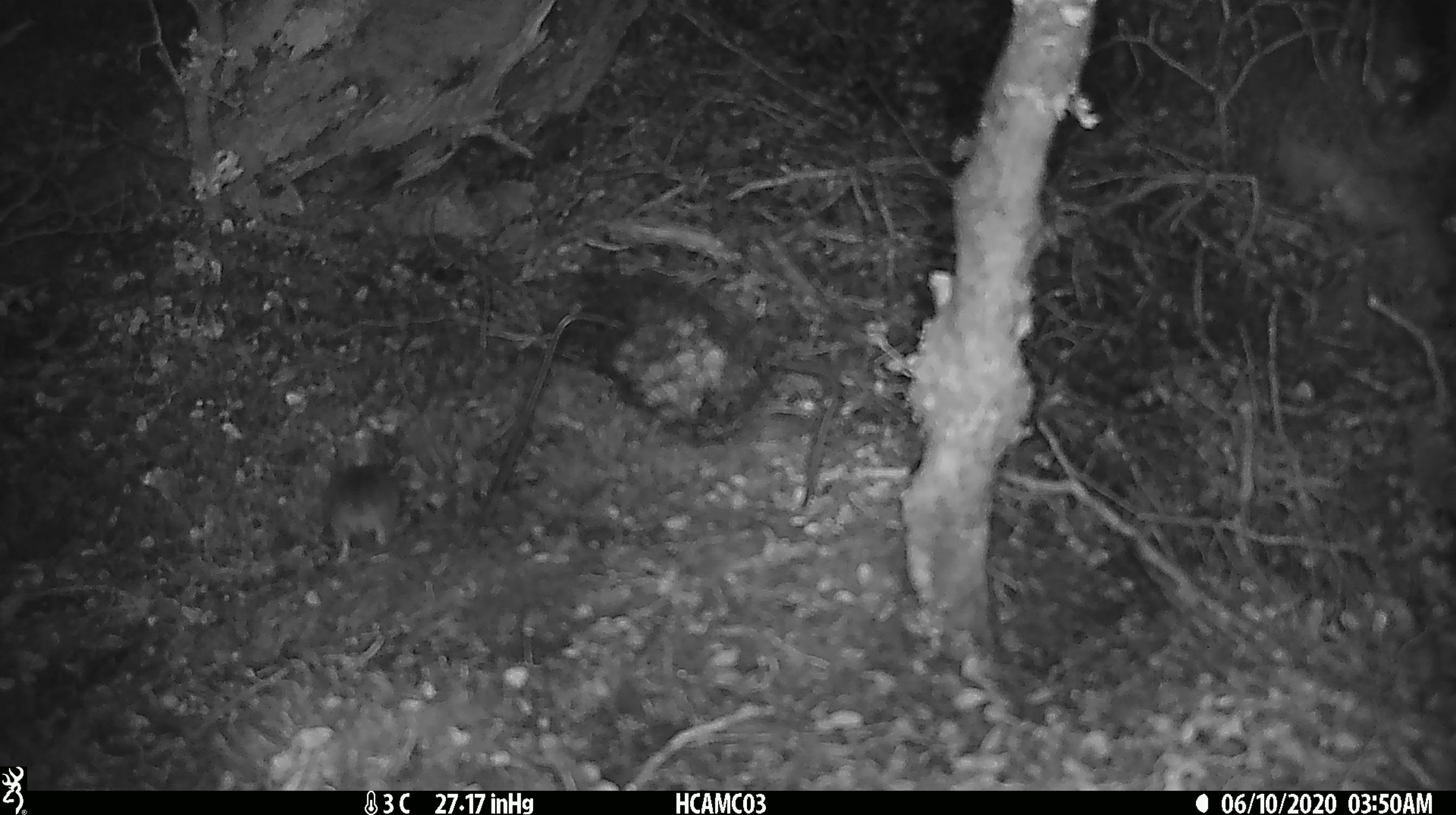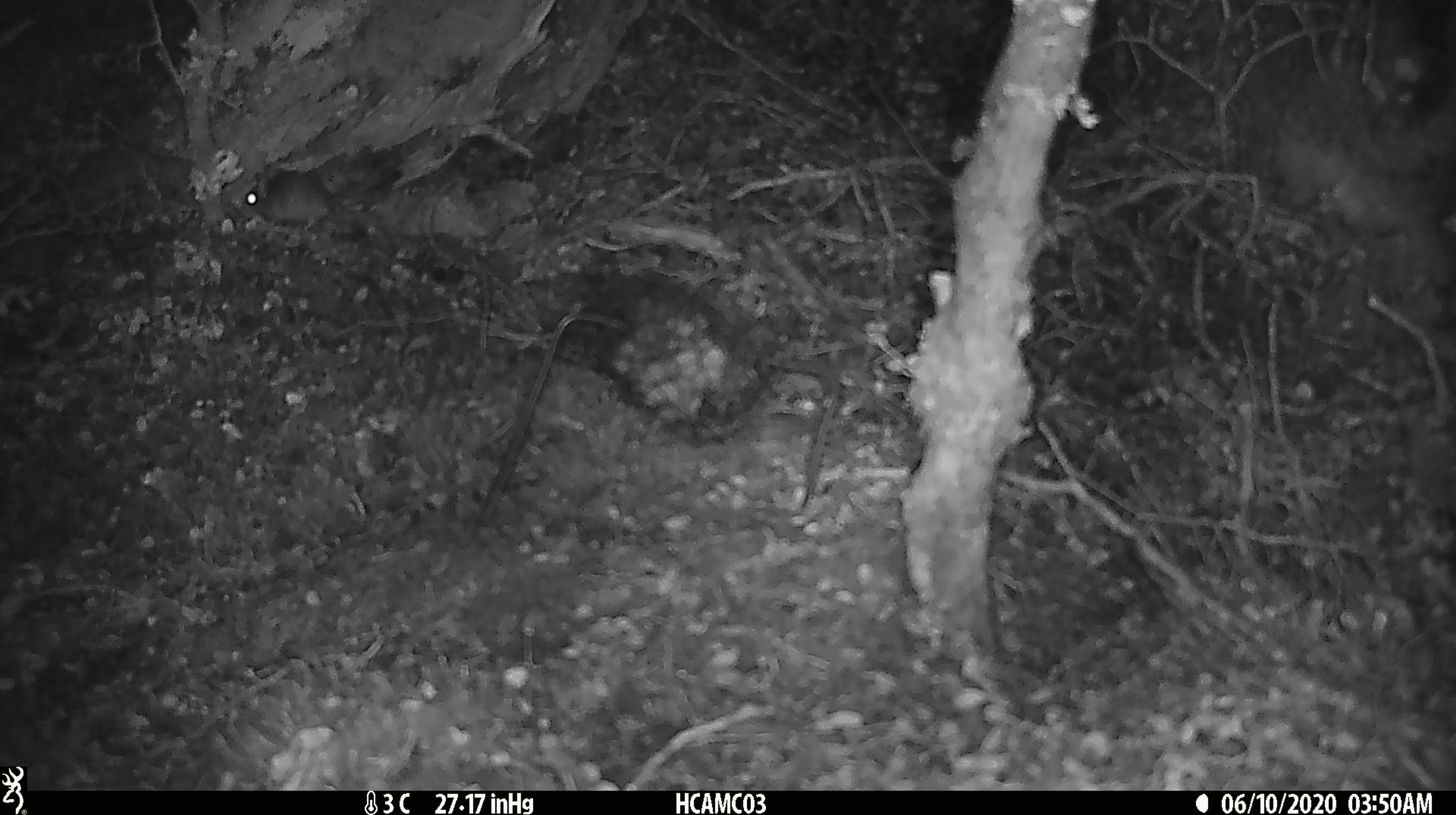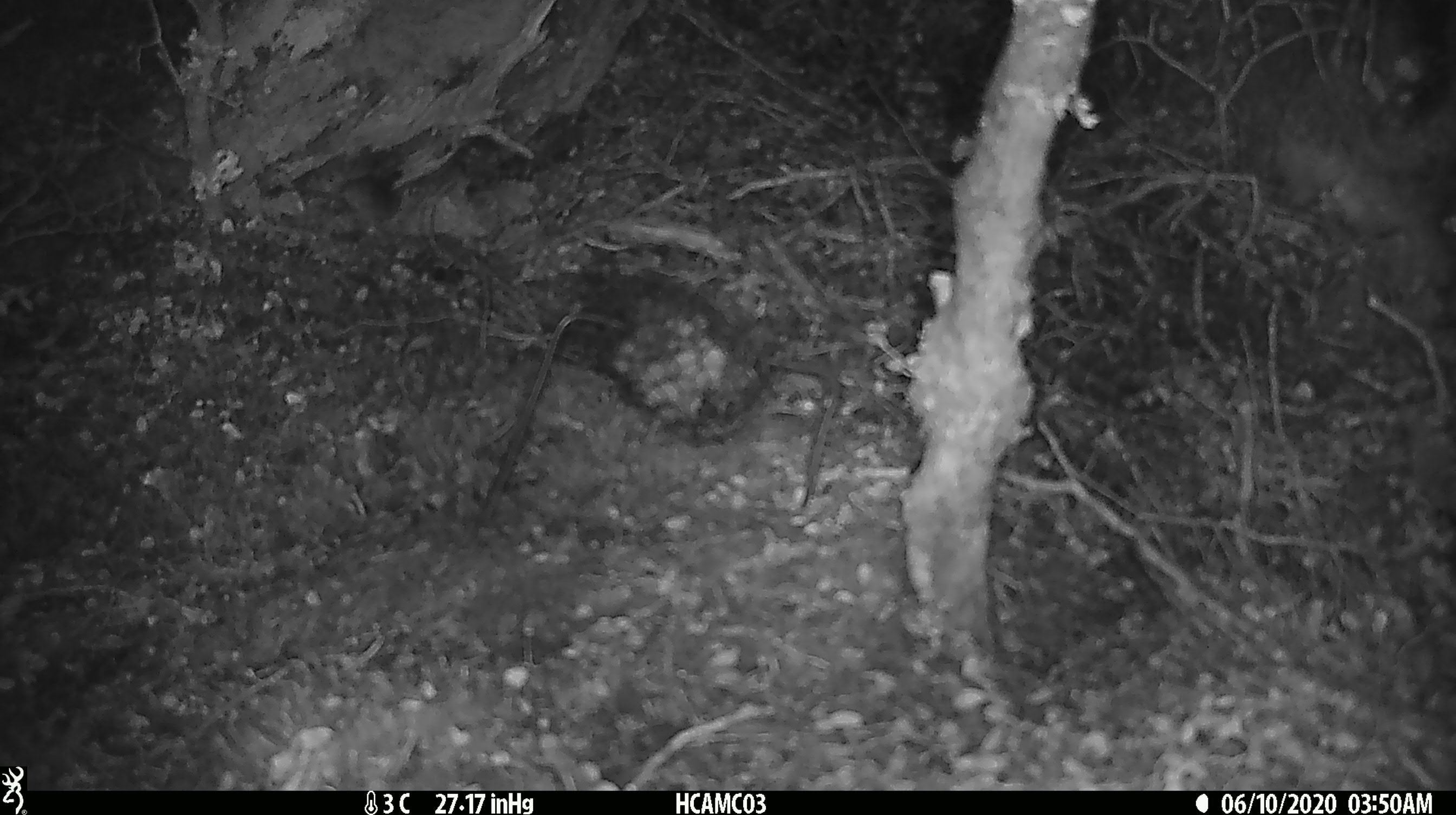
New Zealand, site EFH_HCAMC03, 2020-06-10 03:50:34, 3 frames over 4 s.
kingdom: Animalia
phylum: Chordata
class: Mammalia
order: Rodentia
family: Muridae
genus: Mus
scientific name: Mus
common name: mouse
Mouse (Mus).